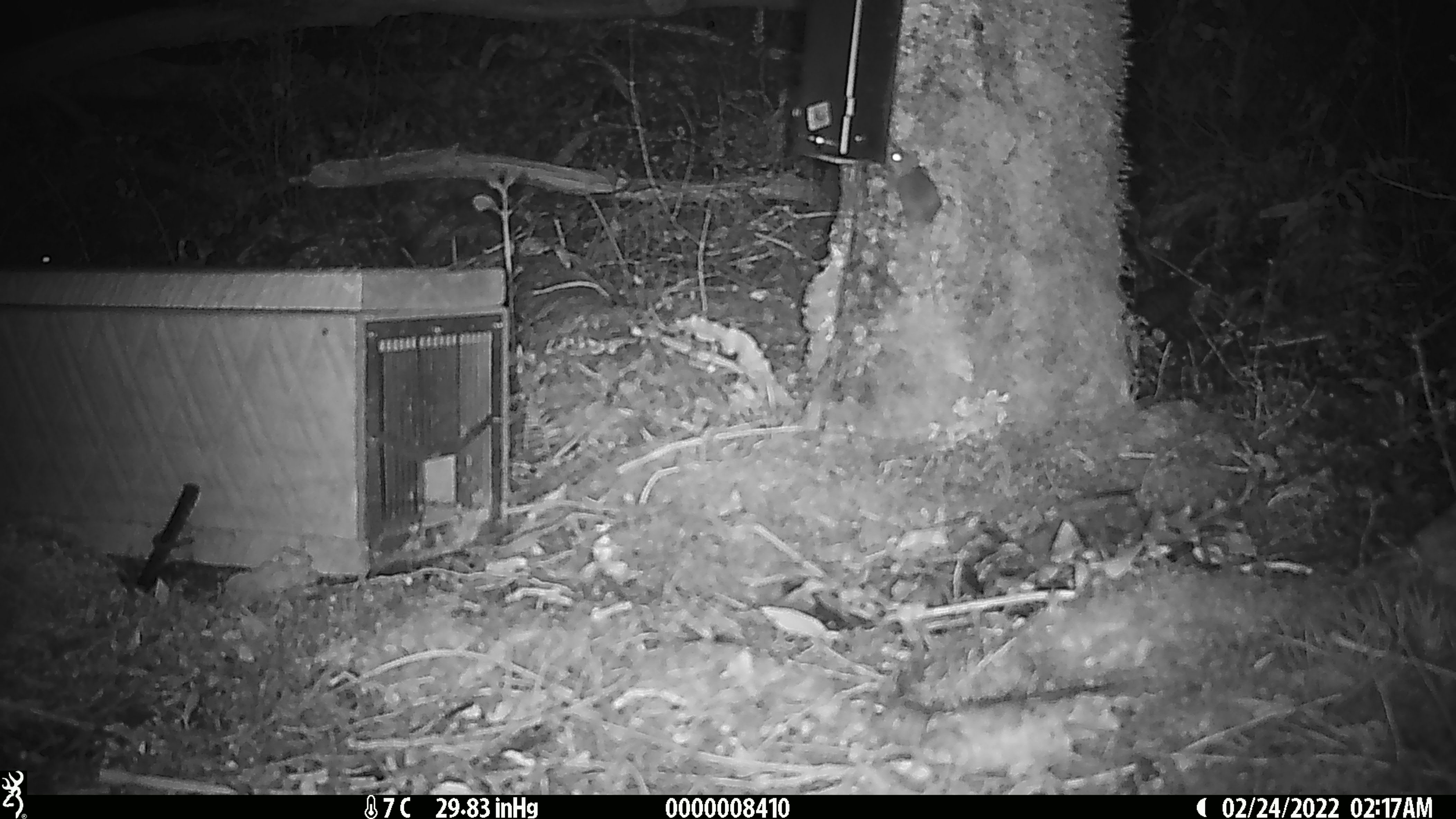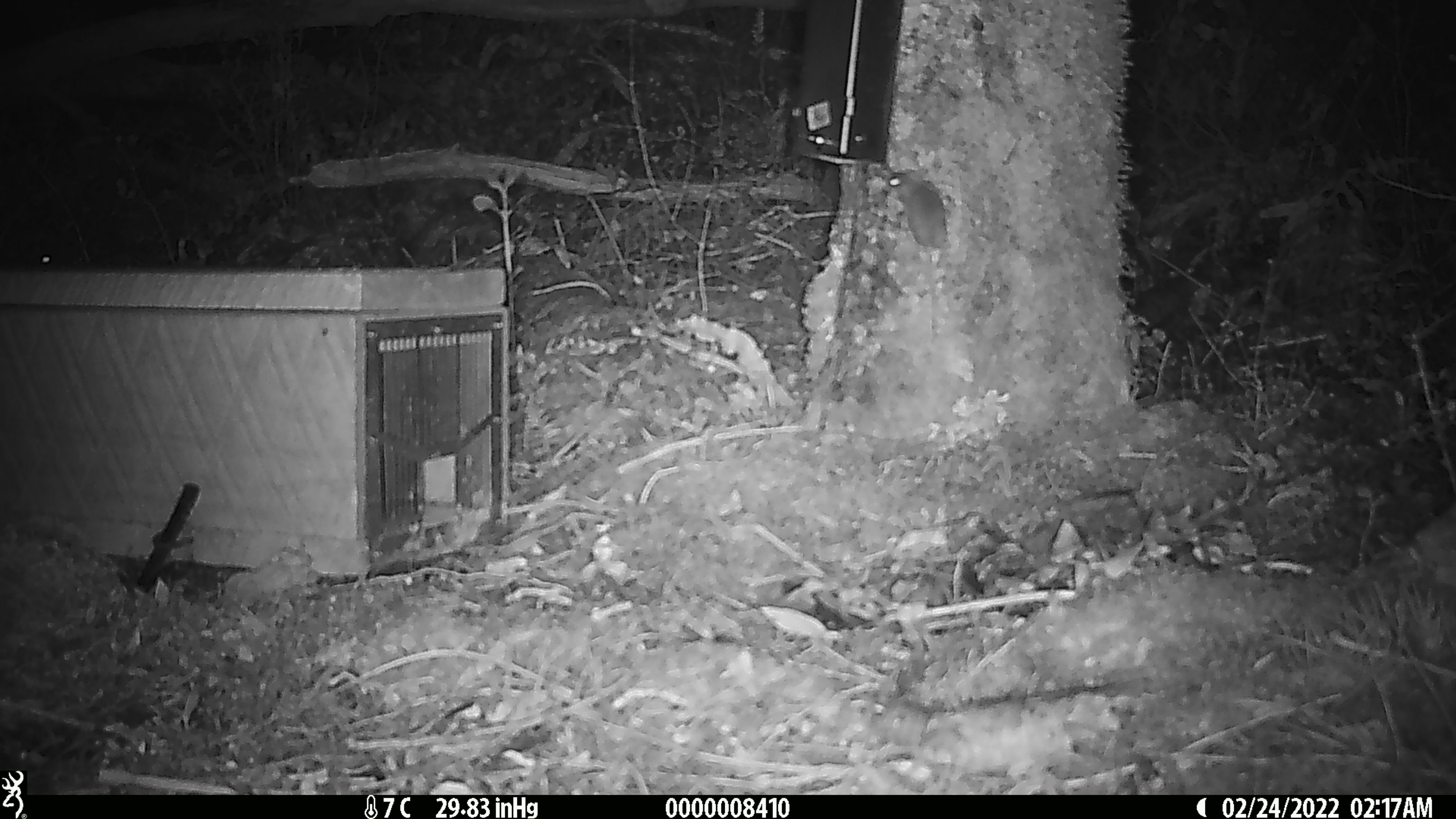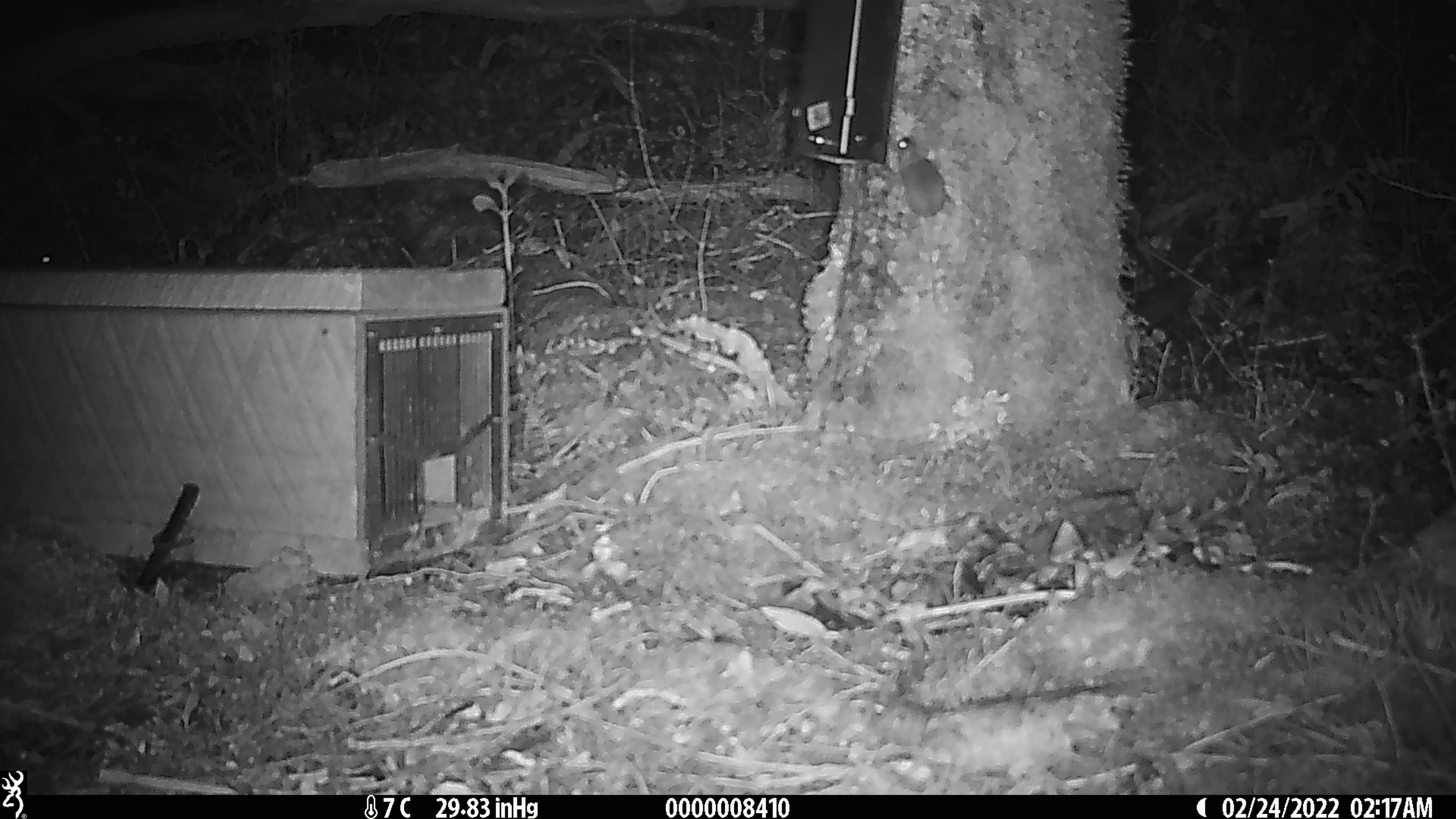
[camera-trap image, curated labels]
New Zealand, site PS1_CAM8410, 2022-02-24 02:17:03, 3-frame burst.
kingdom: Animalia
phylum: Chordata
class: Mammalia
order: Rodentia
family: Muridae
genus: Mus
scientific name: Mus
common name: mouse